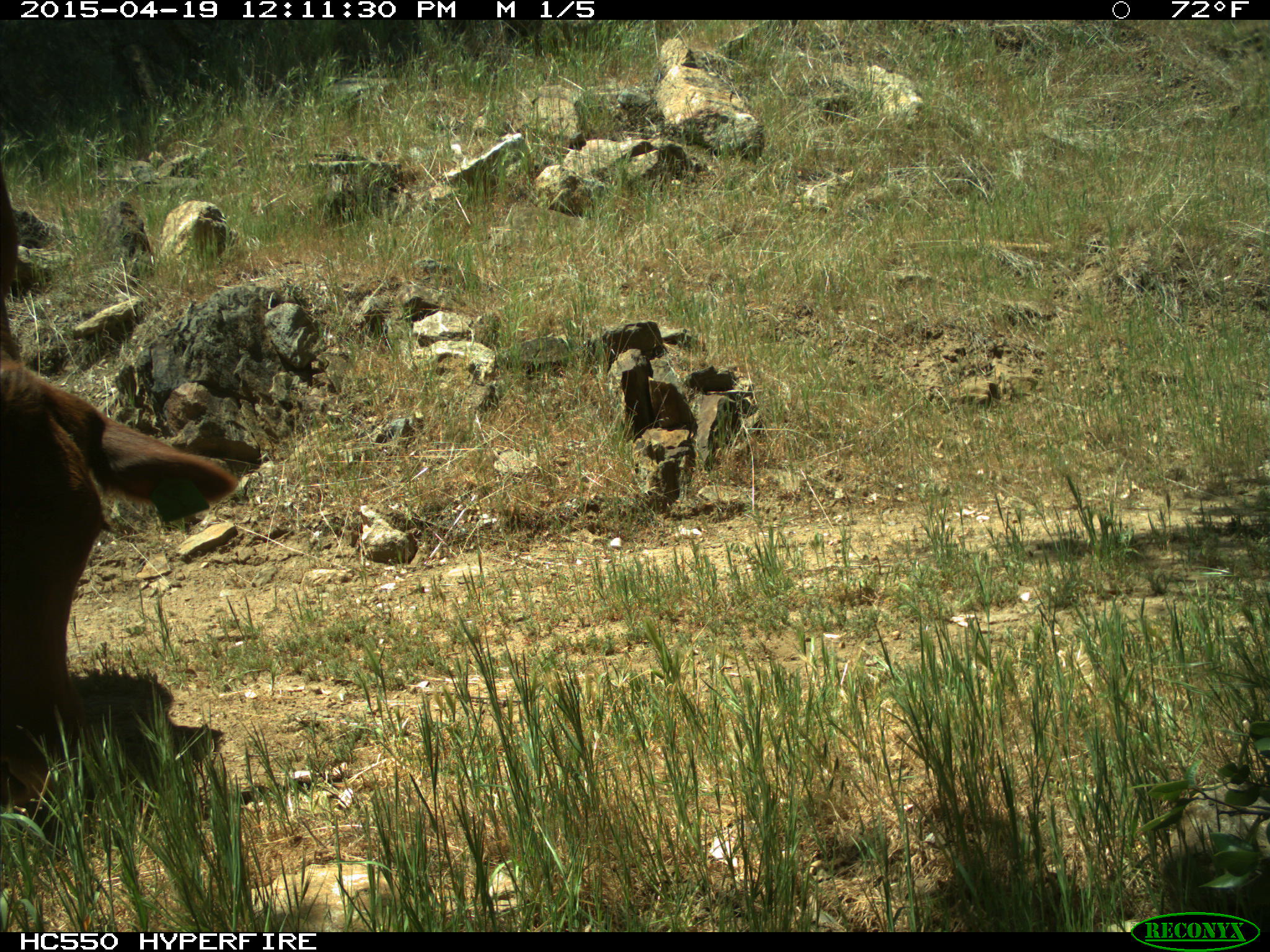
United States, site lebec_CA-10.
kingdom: Animalia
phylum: Chordata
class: Mammalia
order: Artiodactyla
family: Bovidae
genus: Bos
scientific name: Bos taurus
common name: domestic cow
Bos taurus (domestic cow).